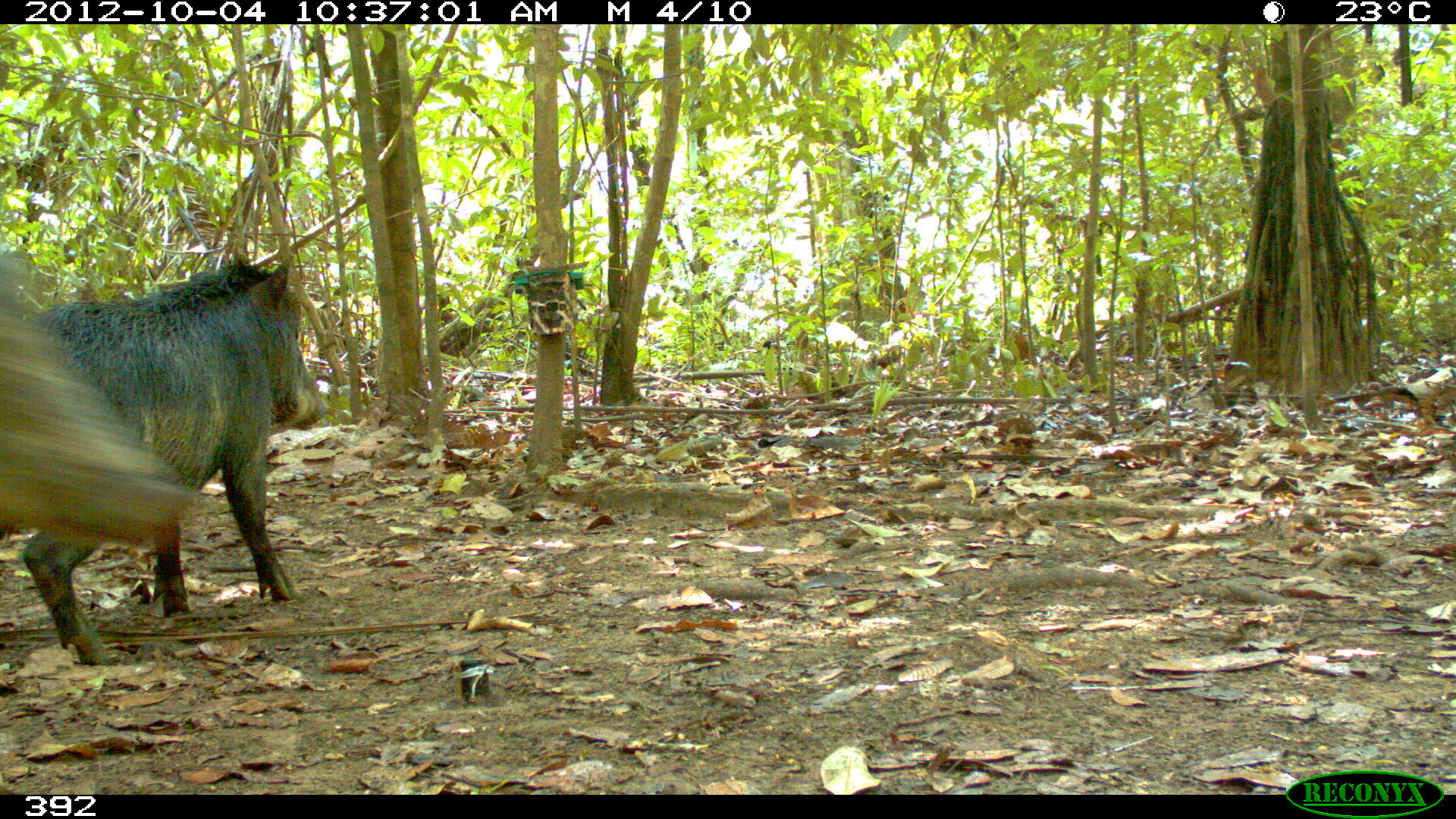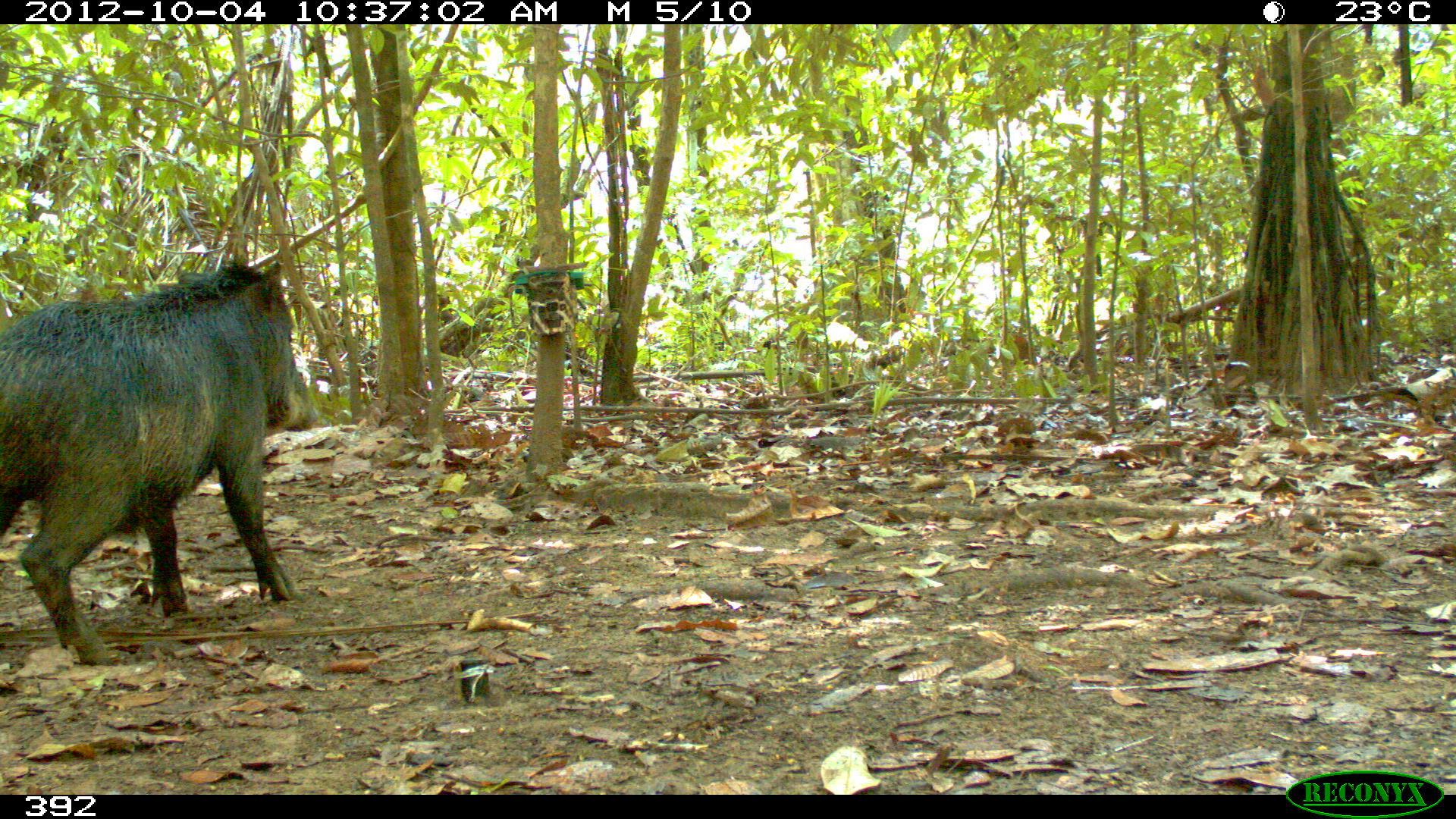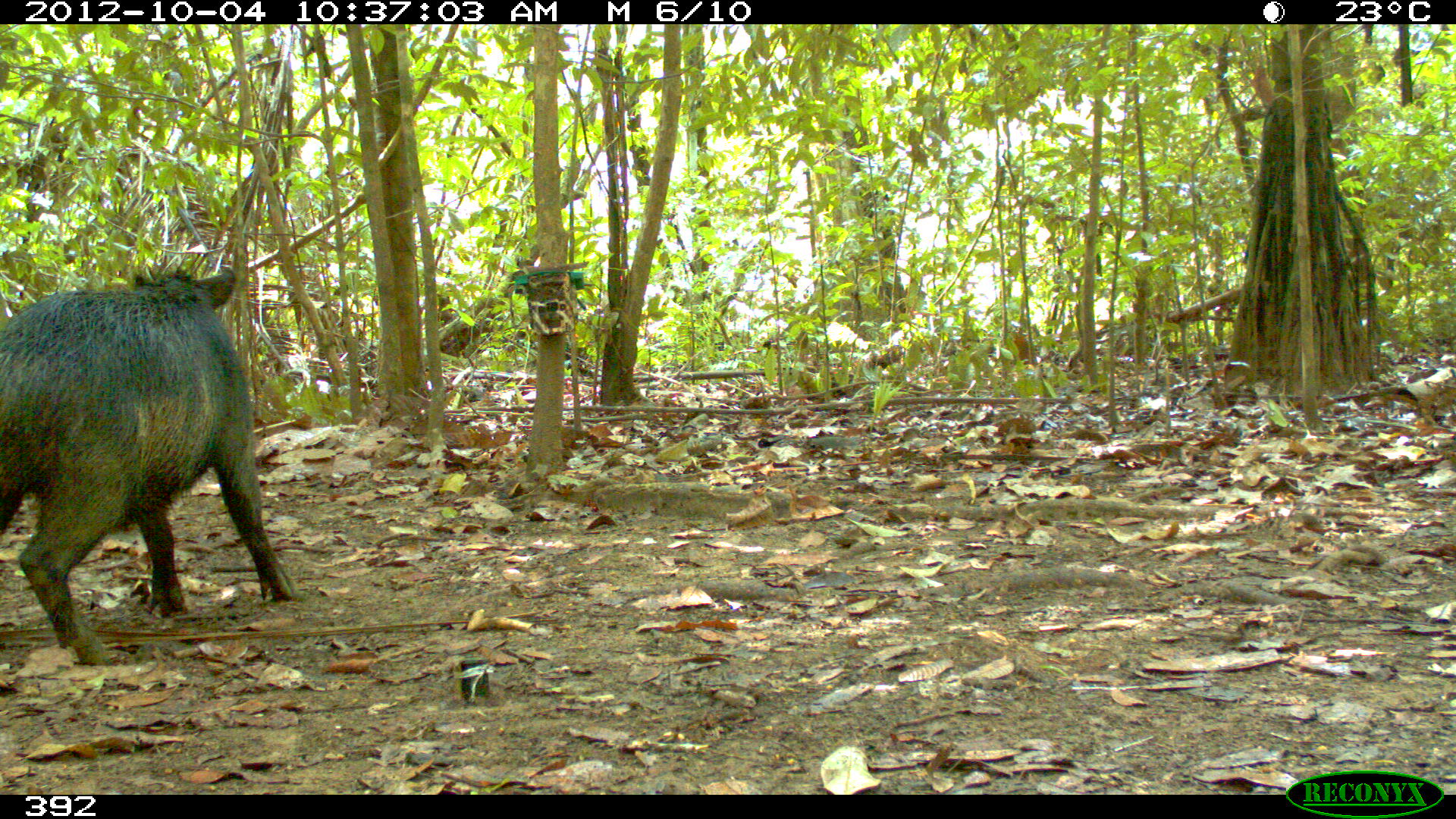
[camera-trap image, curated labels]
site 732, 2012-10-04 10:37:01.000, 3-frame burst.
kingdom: Animalia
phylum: Chordata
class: Mammalia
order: Artiodactyla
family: Tayassuidae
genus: Tayassu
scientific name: Tayassu pecari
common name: white-lipped peccary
Tayassu pecari (white-lipped peccary).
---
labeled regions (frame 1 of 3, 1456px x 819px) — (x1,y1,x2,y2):
tayassu pecari: (19,255,325,666); (0,252,201,551)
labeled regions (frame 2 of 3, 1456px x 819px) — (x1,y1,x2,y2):
tayassu pecari: (0,262,319,664)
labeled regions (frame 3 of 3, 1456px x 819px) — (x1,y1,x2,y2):
tayassu pecari: (0,268,298,666)